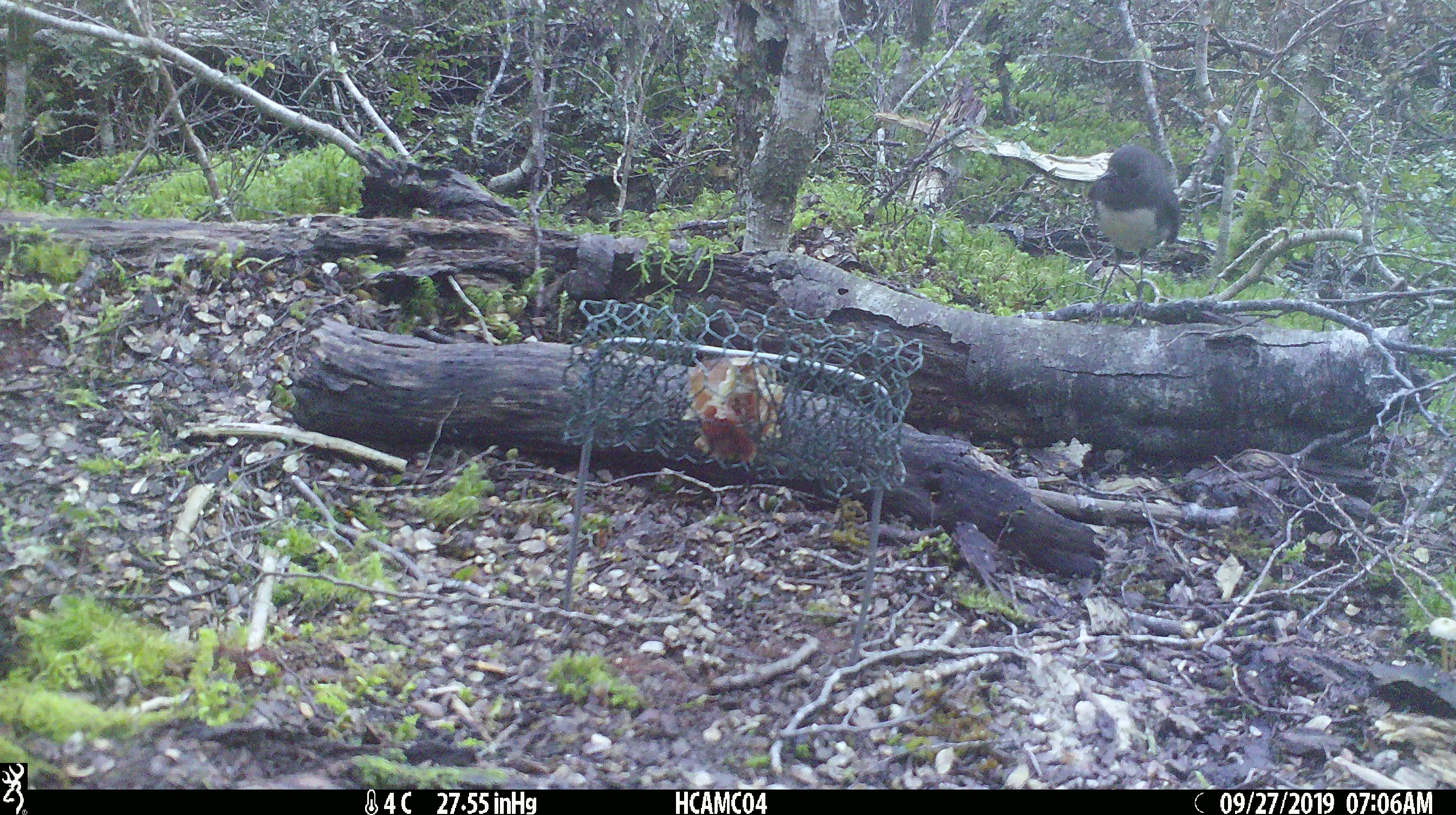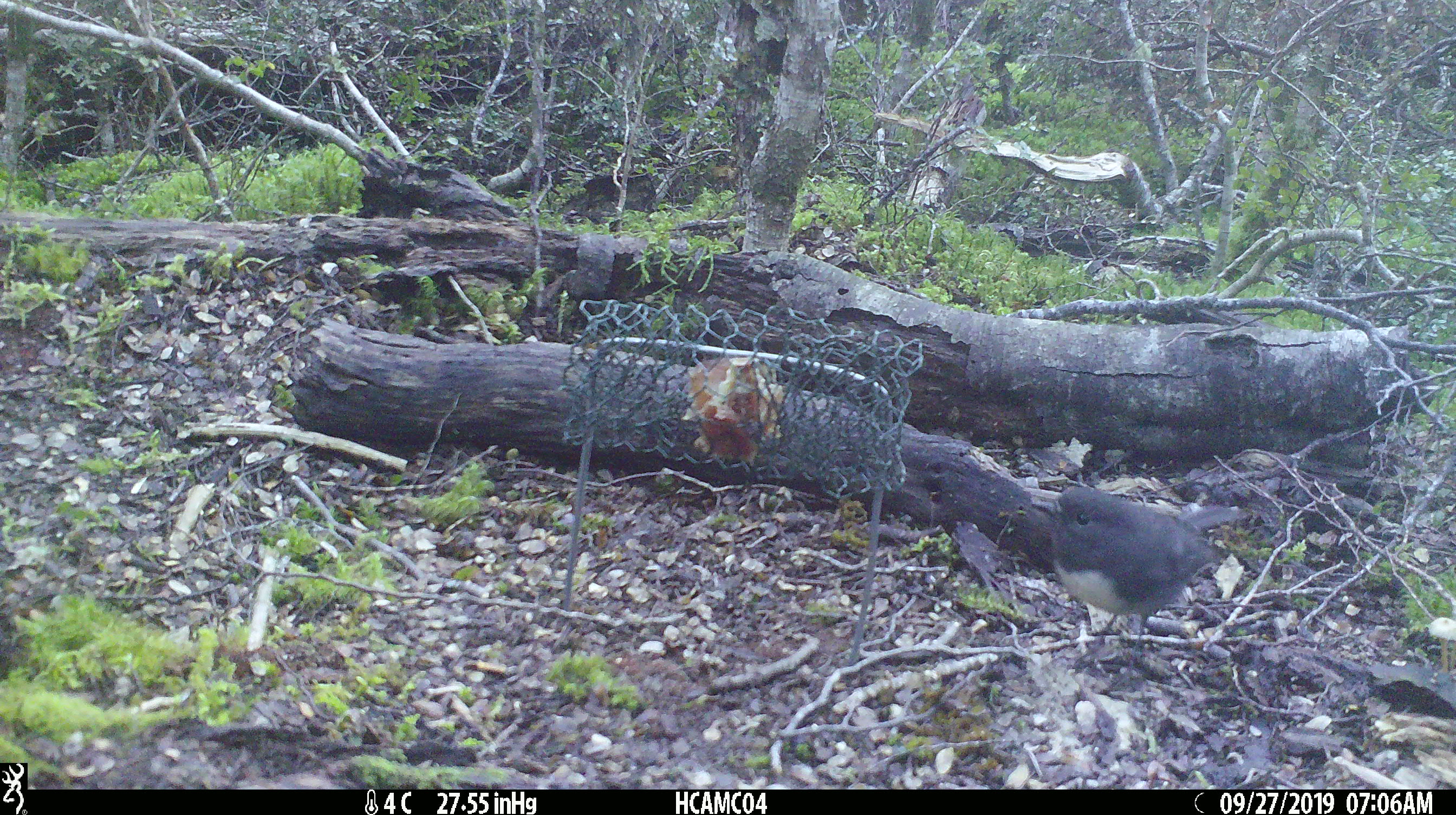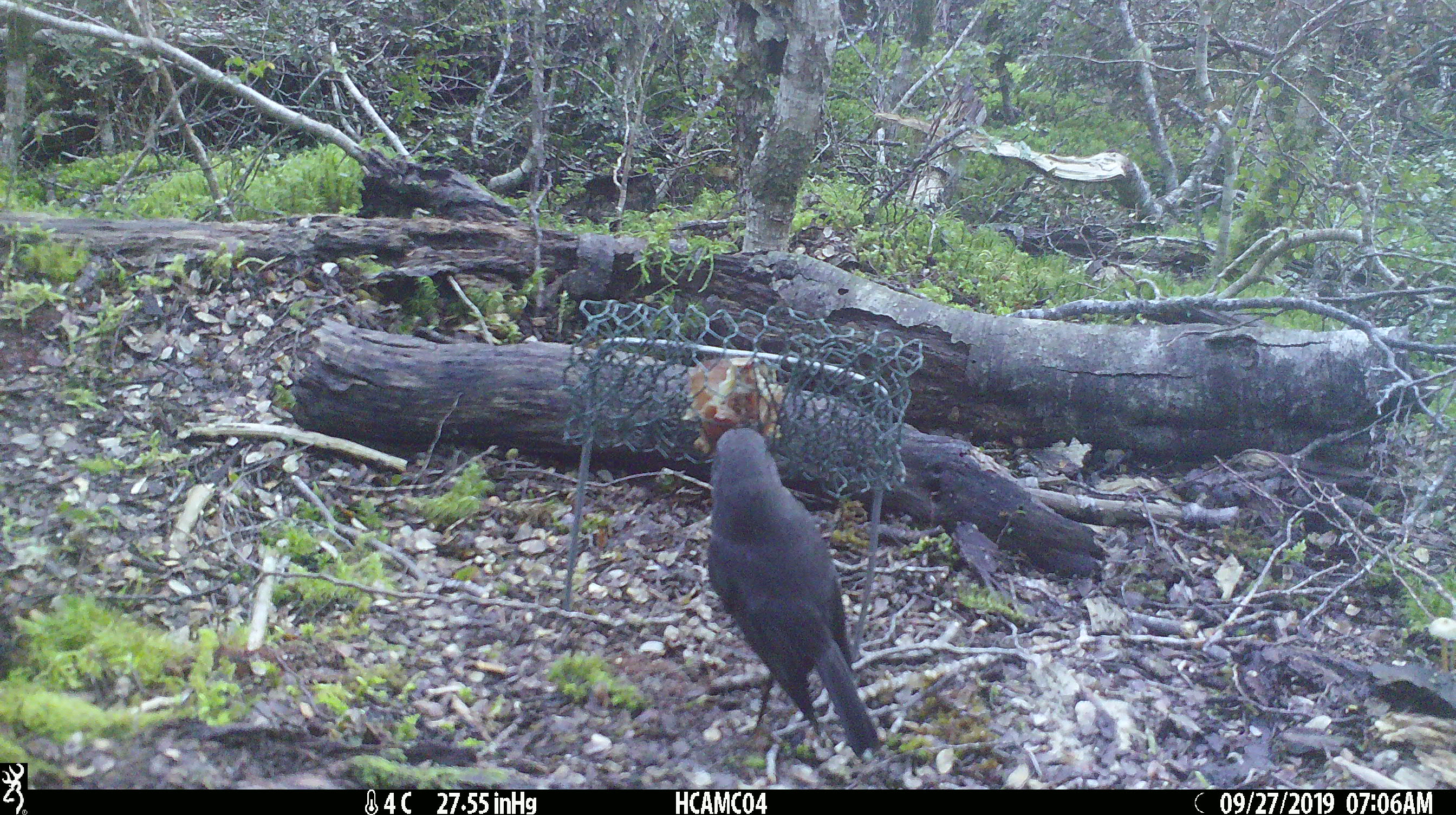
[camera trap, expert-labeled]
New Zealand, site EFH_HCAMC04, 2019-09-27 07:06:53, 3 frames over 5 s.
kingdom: Animalia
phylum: Chordata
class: Aves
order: Passeriformes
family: Petroicidae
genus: Petroica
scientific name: Petroica australis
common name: new zealand robin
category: robin